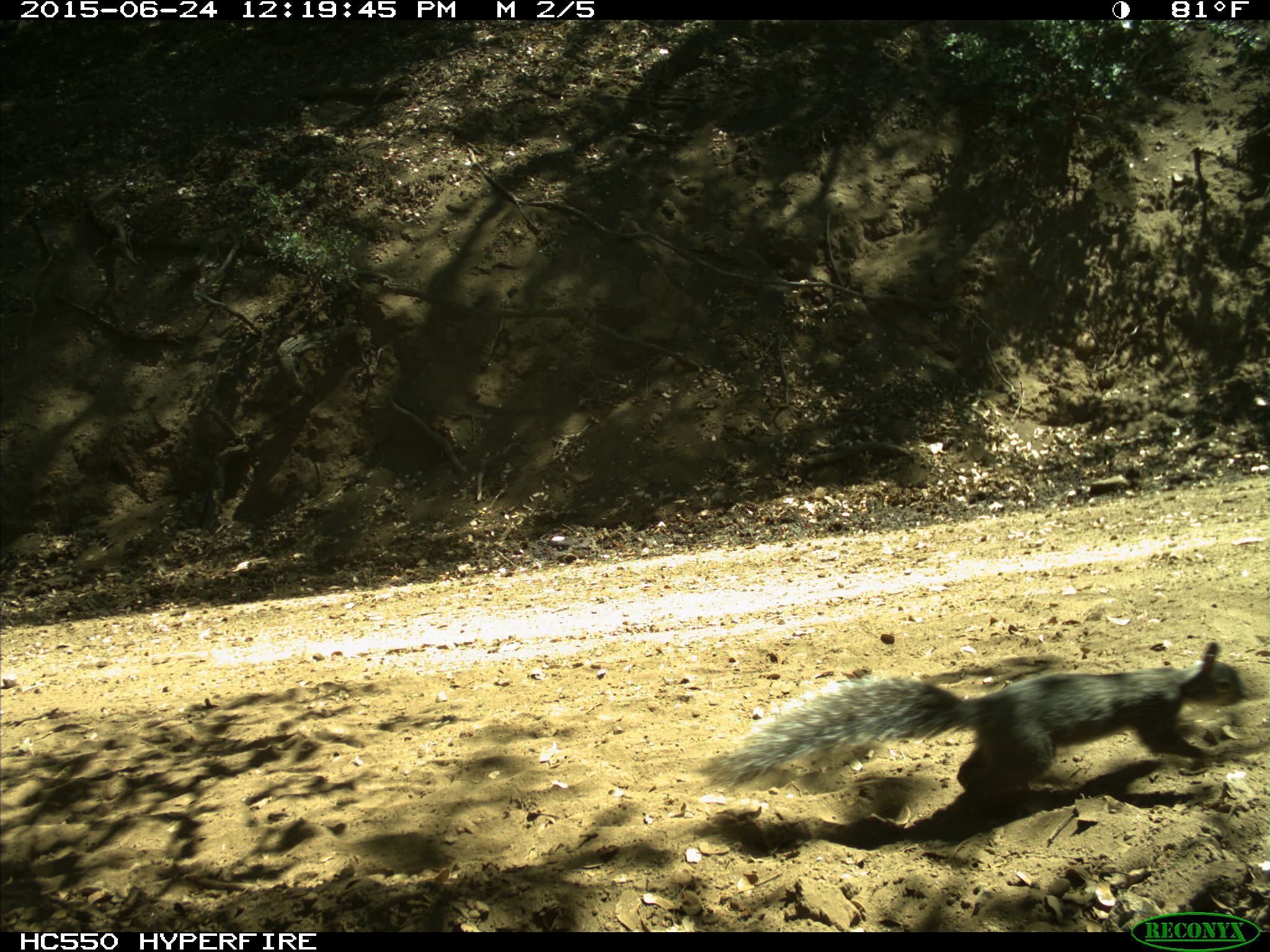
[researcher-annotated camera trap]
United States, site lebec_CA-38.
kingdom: Animalia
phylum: Chordata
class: Mammalia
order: Rodentia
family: Sciuridae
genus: Sciurus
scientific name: Sciurus carolinensis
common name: eastern gray squirrel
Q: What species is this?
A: Sciurus carolinensis (eastern gray squirrel).